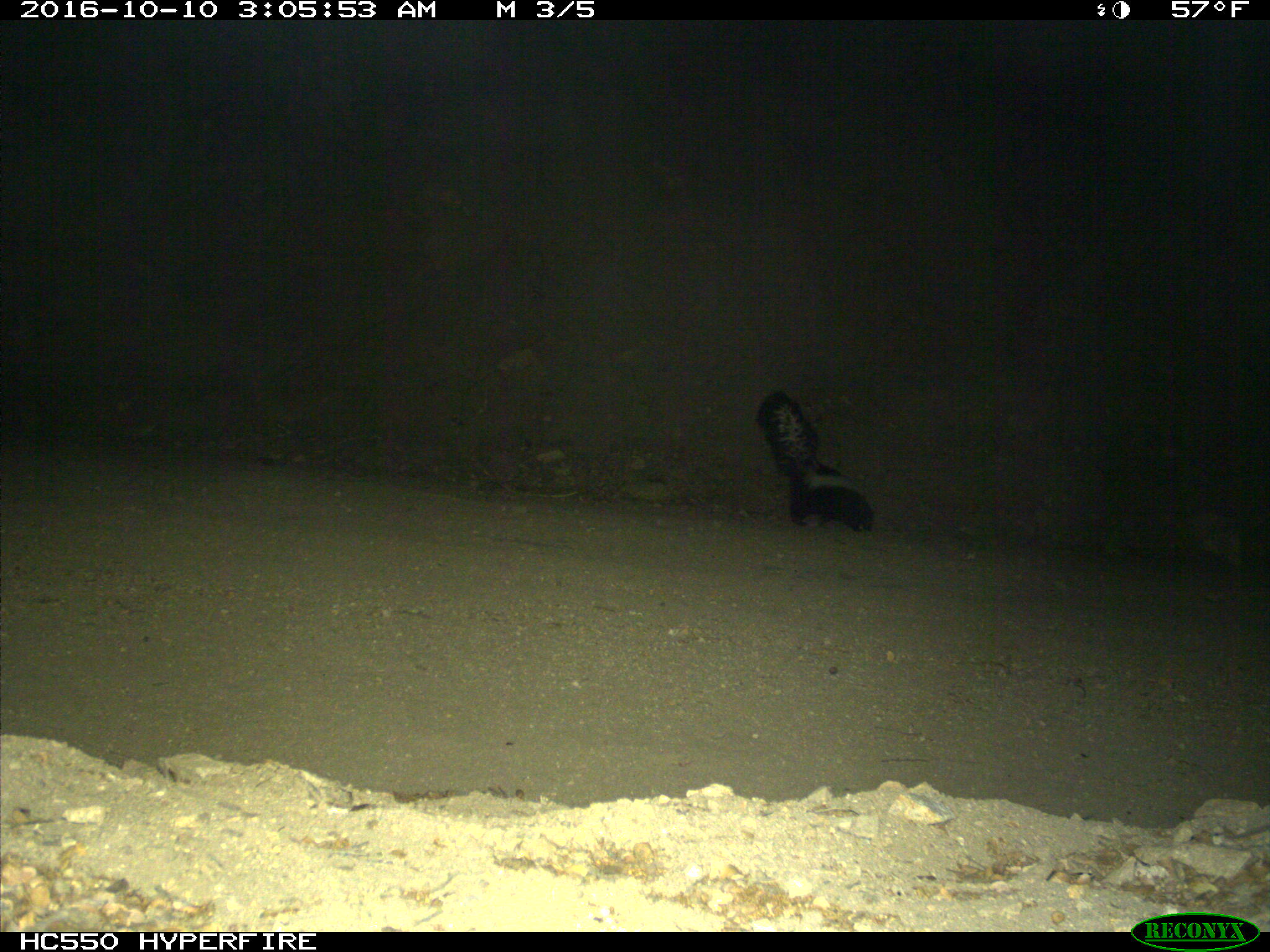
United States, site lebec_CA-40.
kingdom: Animalia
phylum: Chordata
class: Mammalia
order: Carnivora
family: Mephitidae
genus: Mephitis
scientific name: Mephitis mephitis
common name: striped skunk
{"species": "Mephitis mephitis (striped skunk)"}